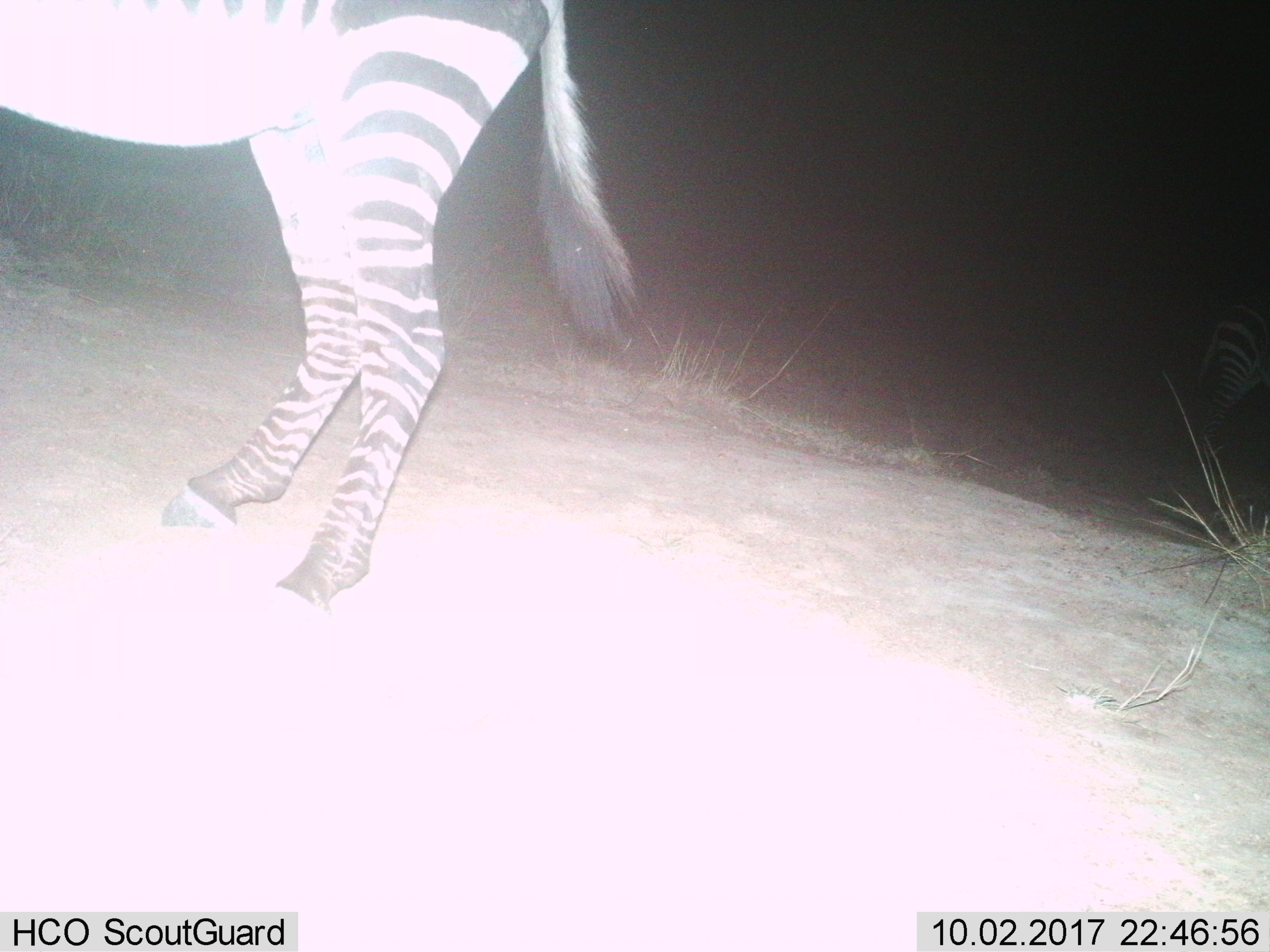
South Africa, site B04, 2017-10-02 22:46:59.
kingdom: Animalia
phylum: Chordata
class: Mammalia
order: Perissodactyla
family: Equidae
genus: Equus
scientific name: Equus zebra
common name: mountain zebra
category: zebramountain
Zebramountain (mountain zebra) (Equus zebra), count 1. Behavior (volunteer vote fractions): standing 62%, resting 0%, moving 38%, interacting 0%. Young present (vote fraction): 0%. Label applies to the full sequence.